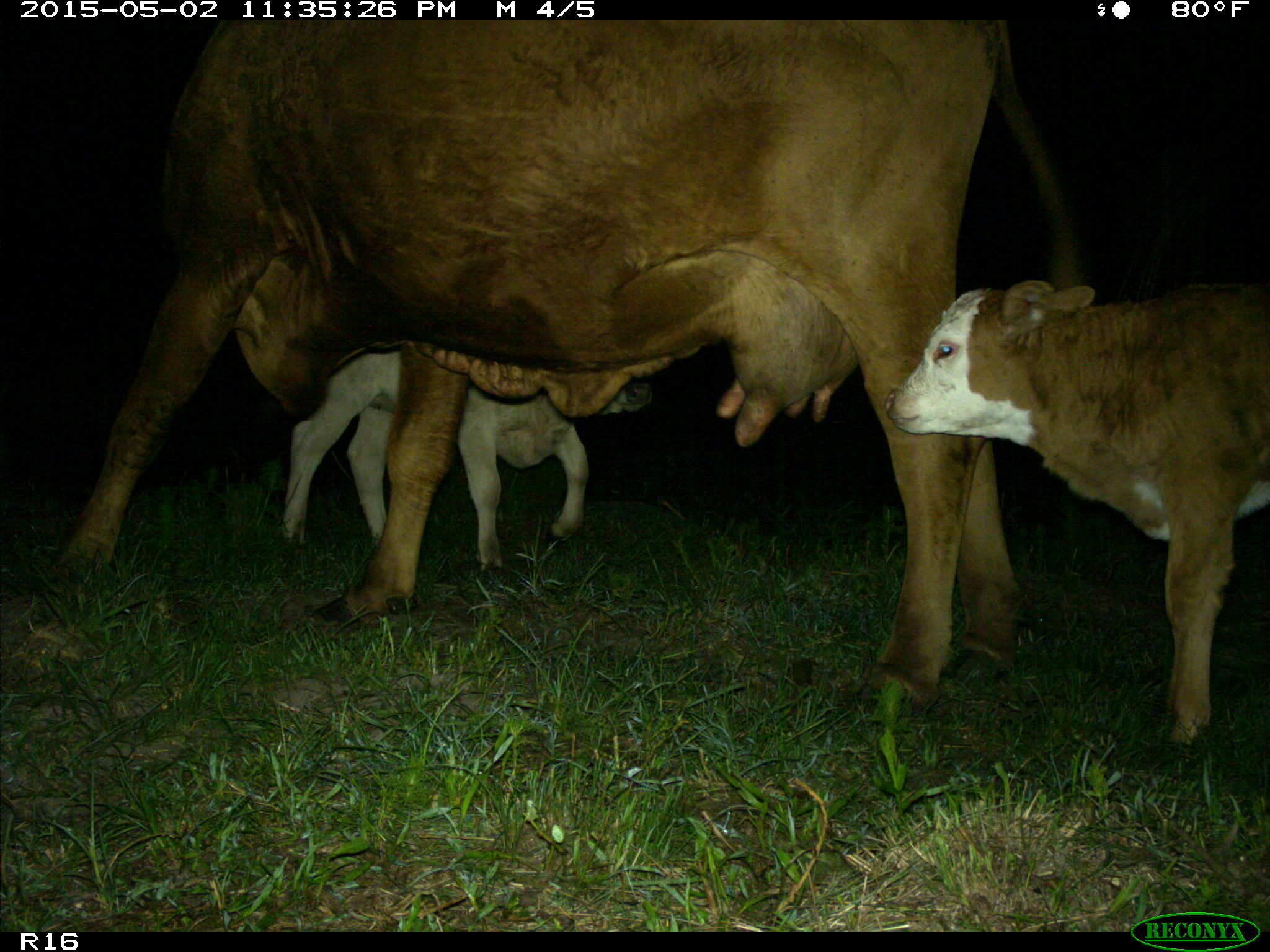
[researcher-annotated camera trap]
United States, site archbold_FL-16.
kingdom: Animalia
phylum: Chordata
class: Mammalia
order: Artiodactyla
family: Bovidae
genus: Bos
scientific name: Bos taurus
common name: domestic cow